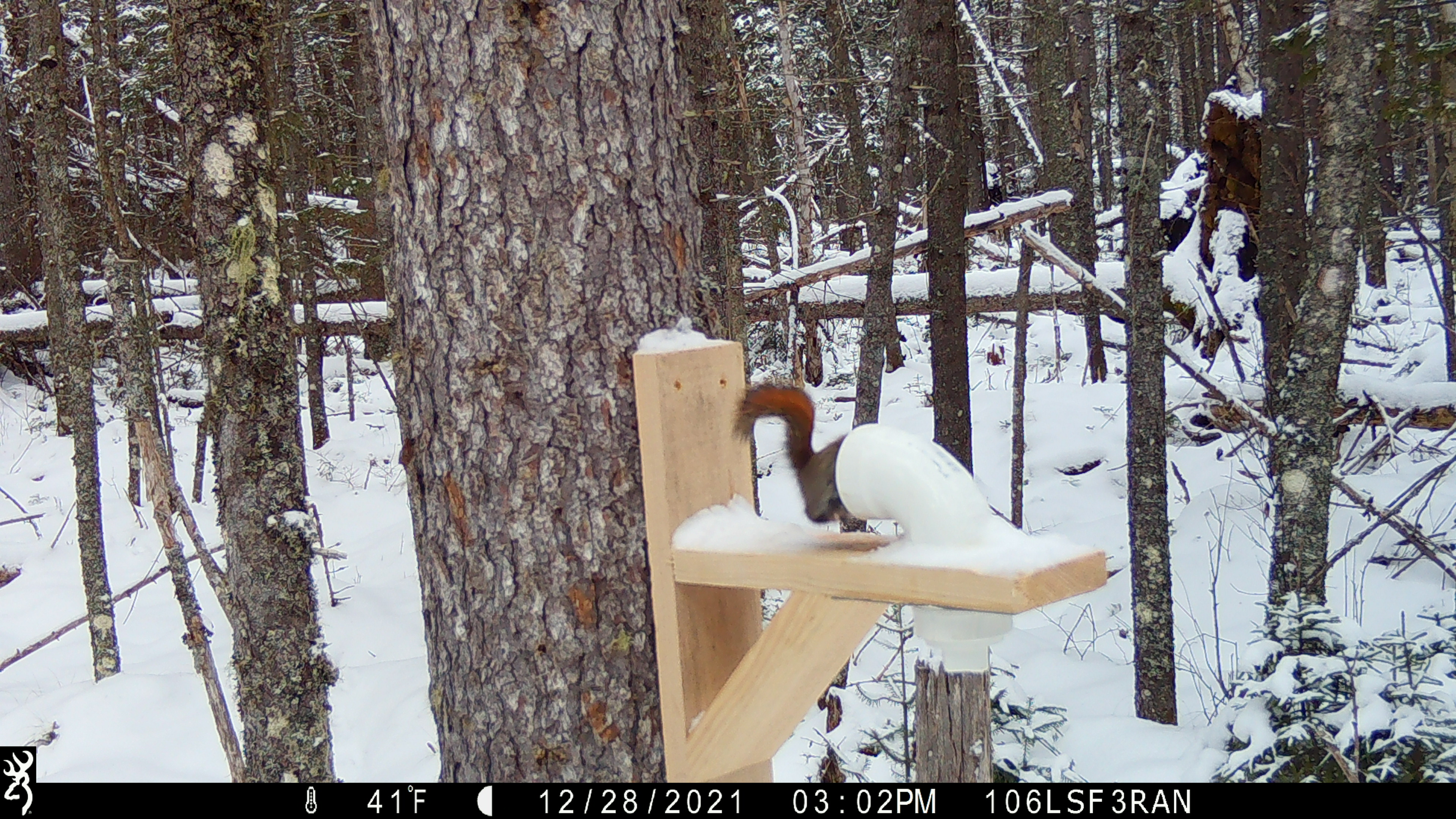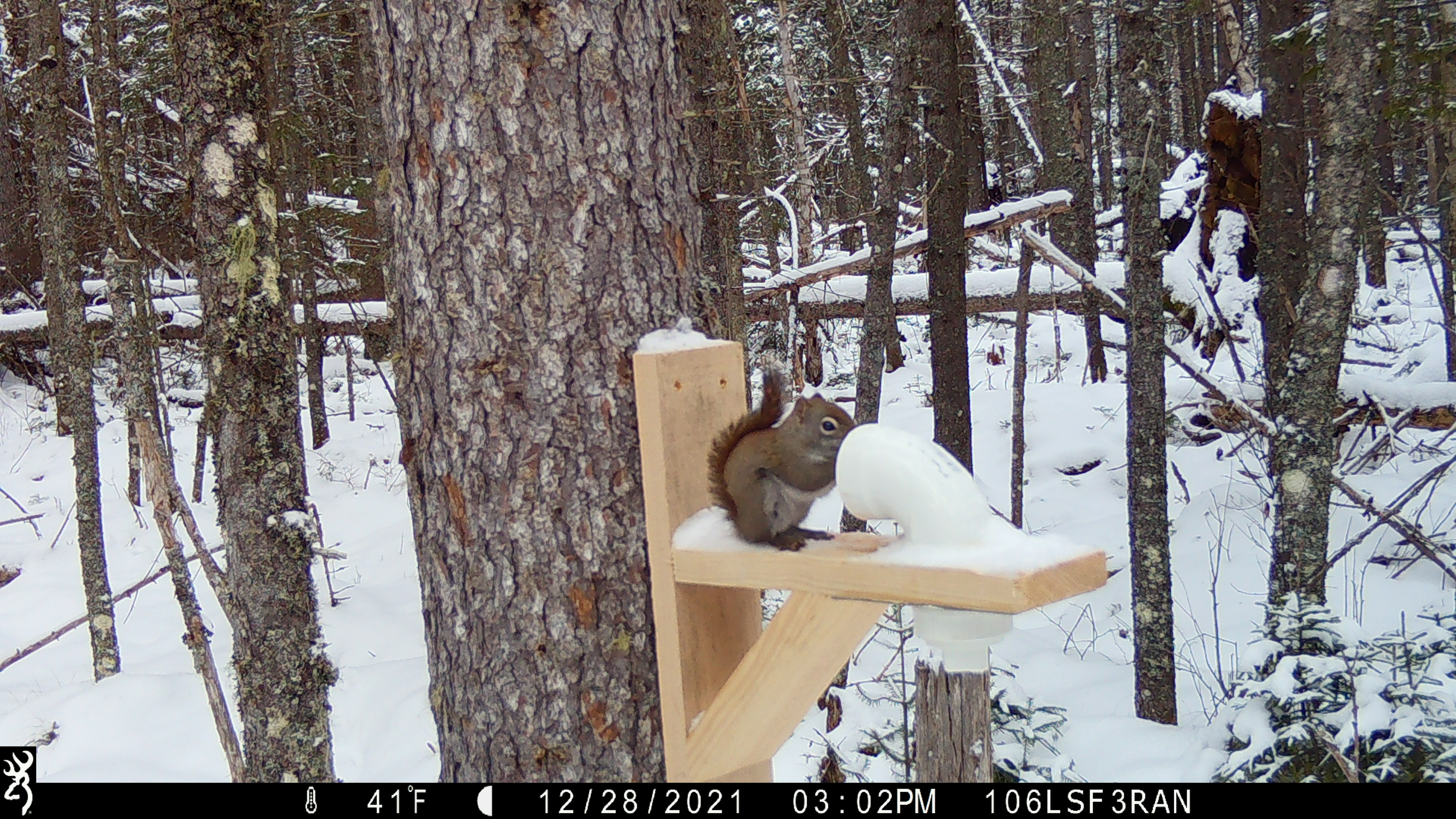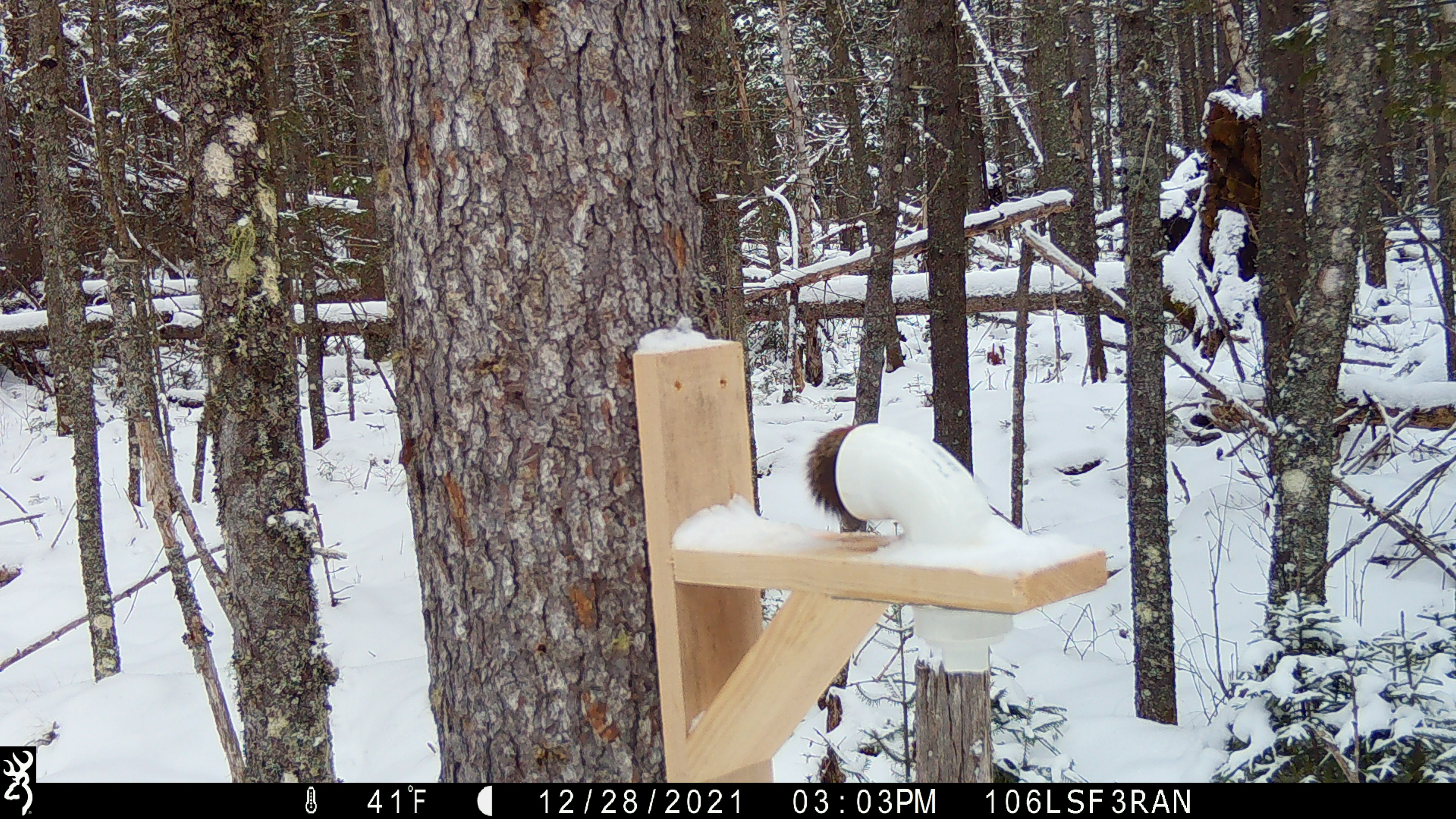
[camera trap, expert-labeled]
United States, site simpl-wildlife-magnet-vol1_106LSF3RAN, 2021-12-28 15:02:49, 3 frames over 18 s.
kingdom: Animalia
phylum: Chordata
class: Mammalia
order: Rodentia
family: Sciuridae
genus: Tamiasciurus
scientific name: Tamiasciurus hudsonicus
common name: red squirrel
Red squirrel (Tamiasciurus hudsonicus).